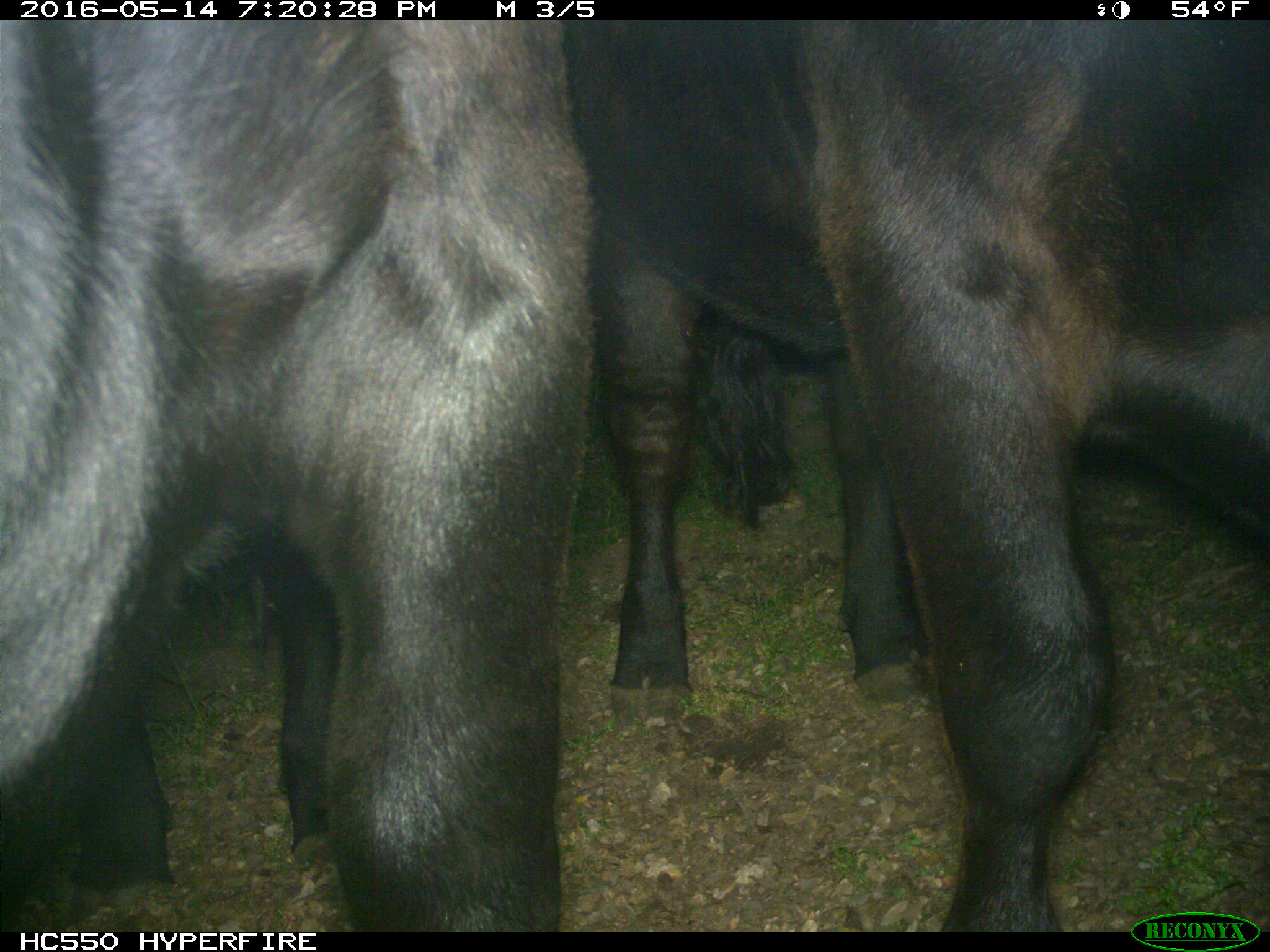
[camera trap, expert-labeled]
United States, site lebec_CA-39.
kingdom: Animalia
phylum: Chordata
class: Mammalia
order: Artiodactyla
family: Bovidae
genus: Bos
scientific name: Bos taurus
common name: domestic cow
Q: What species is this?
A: Bos taurus (domestic cow).